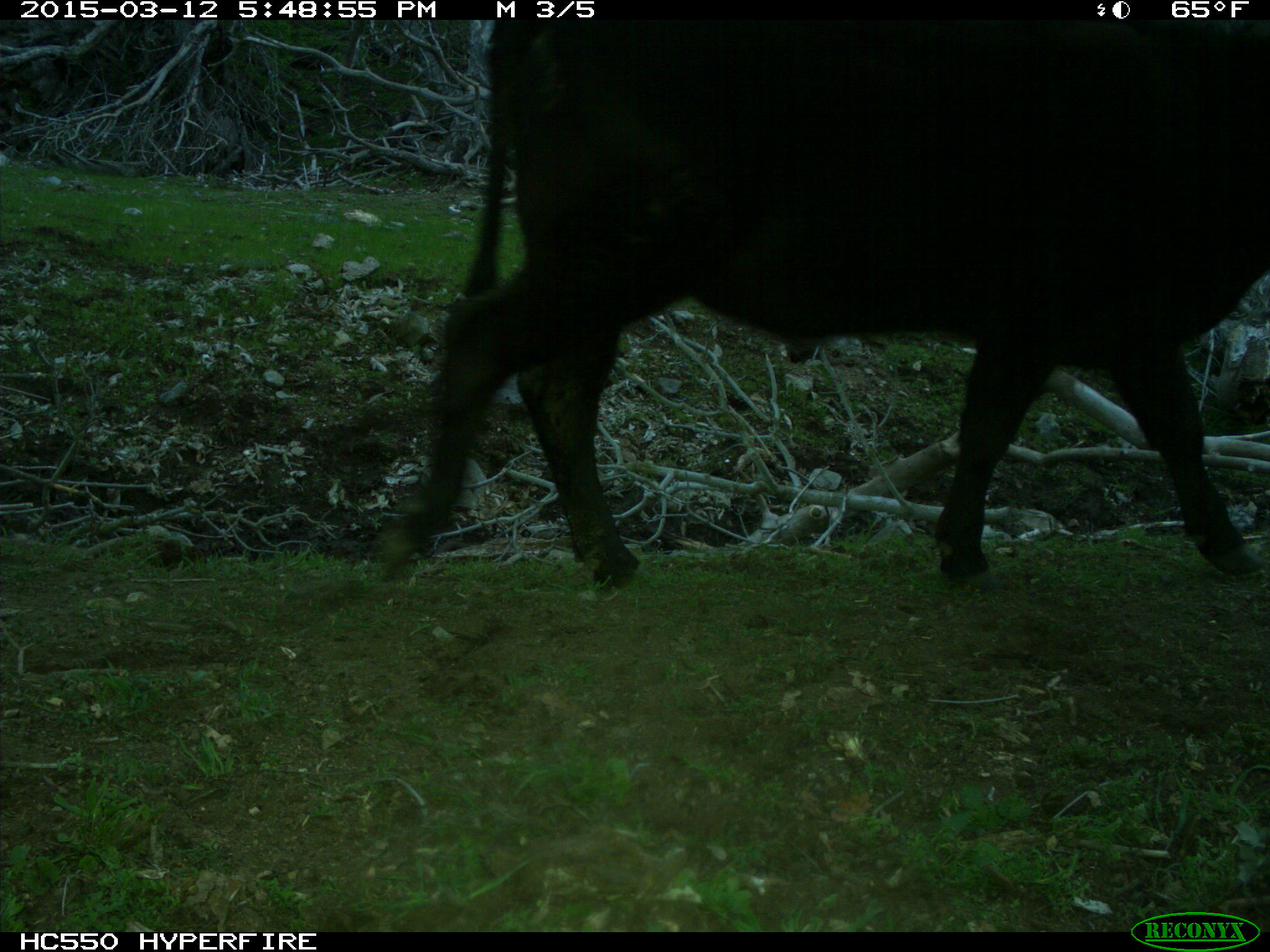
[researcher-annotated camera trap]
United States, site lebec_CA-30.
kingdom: Animalia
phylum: Chordata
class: Mammalia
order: Artiodactyla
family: Bovidae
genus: Bos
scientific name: Bos taurus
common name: domestic cow